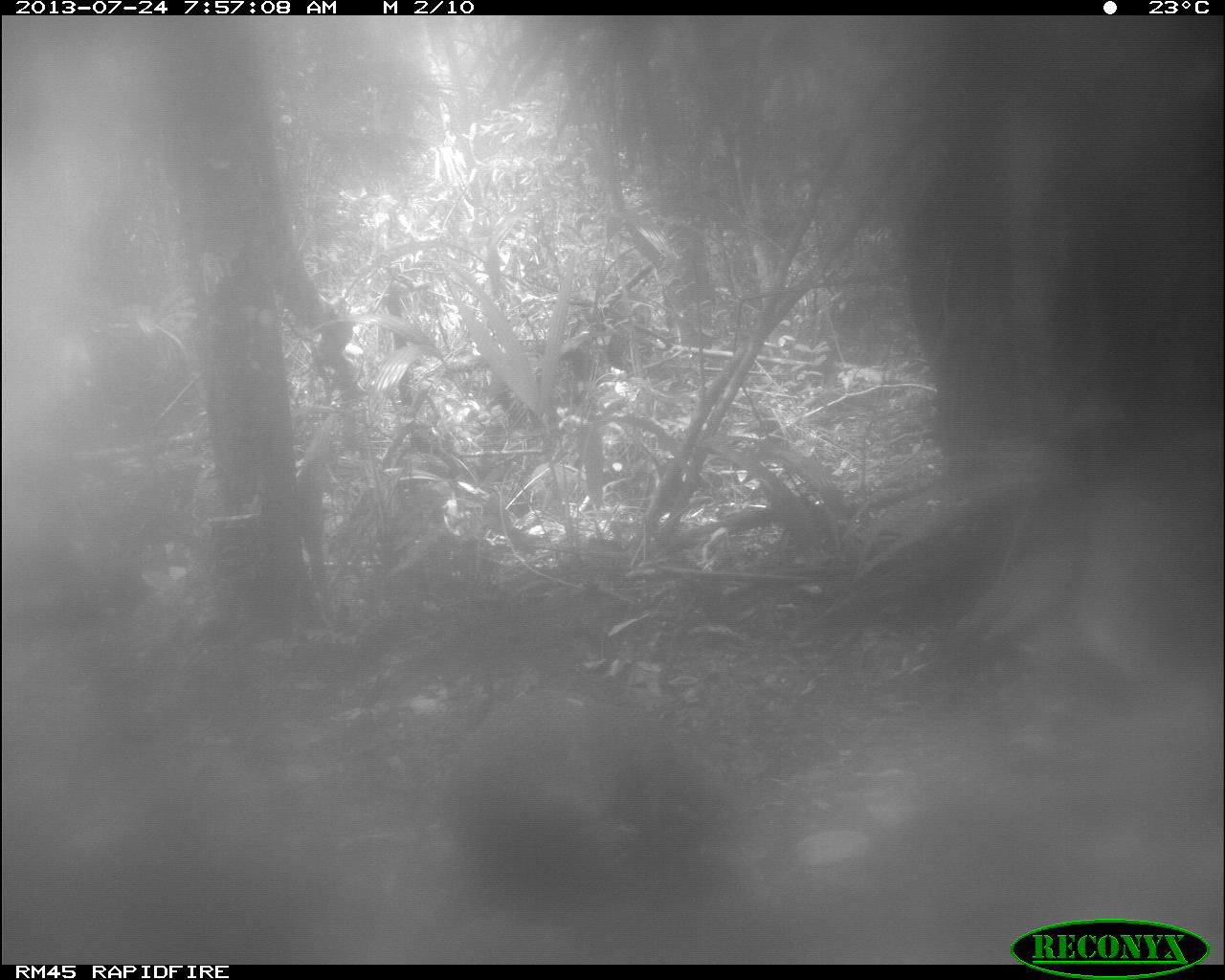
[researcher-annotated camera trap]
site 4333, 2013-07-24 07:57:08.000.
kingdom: Animalia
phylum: Chordata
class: Mammalia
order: Rodentia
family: Dasyproctidae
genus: Dasyprocta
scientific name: Dasyprocta punctata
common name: central american agouti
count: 1